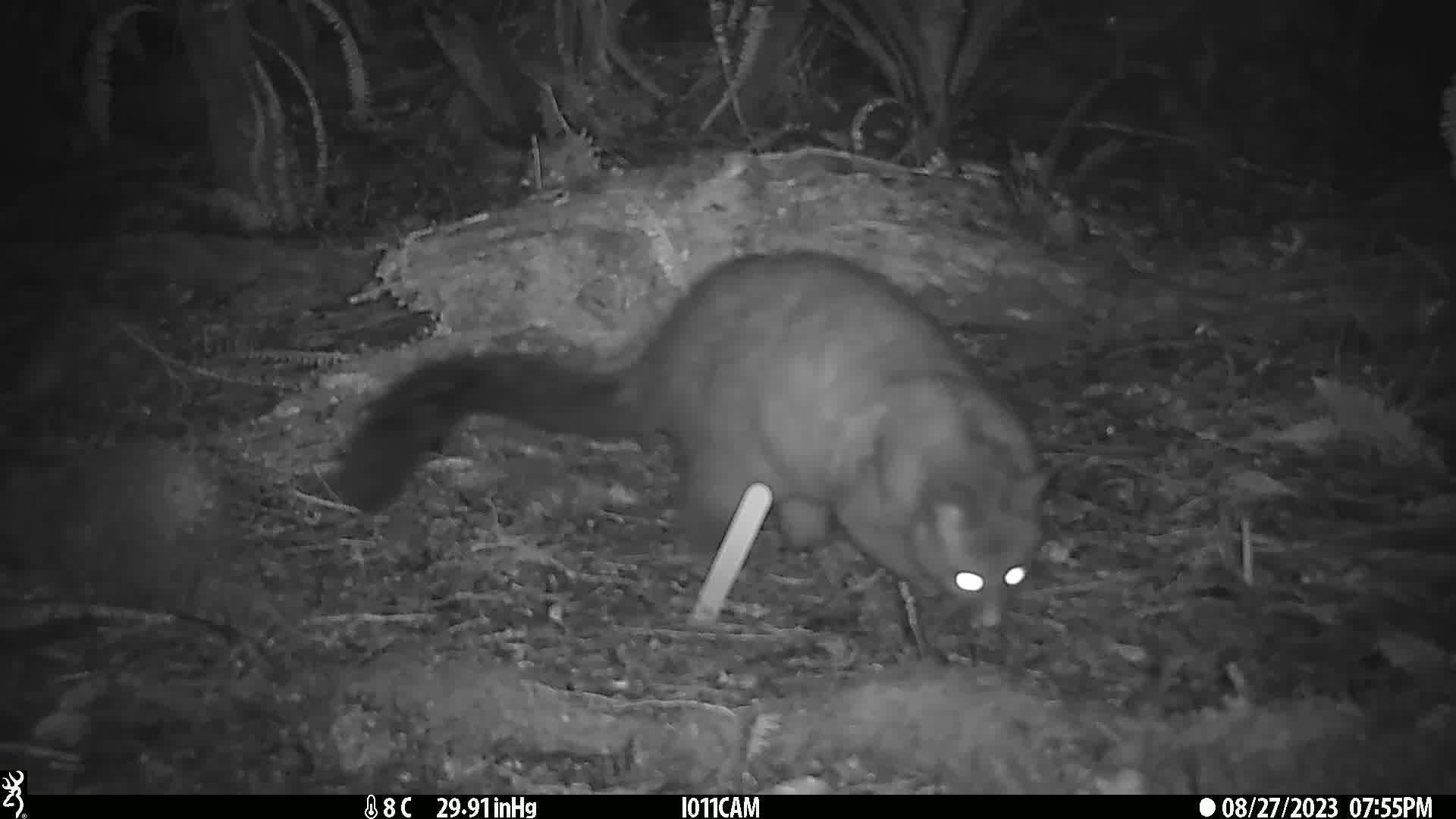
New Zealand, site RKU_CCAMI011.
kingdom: Animalia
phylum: Chordata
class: Mammalia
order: Diprotodontia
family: Phalangeridae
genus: Trichosurus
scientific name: Trichosurus vulpecula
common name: common brushtail possum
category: possum